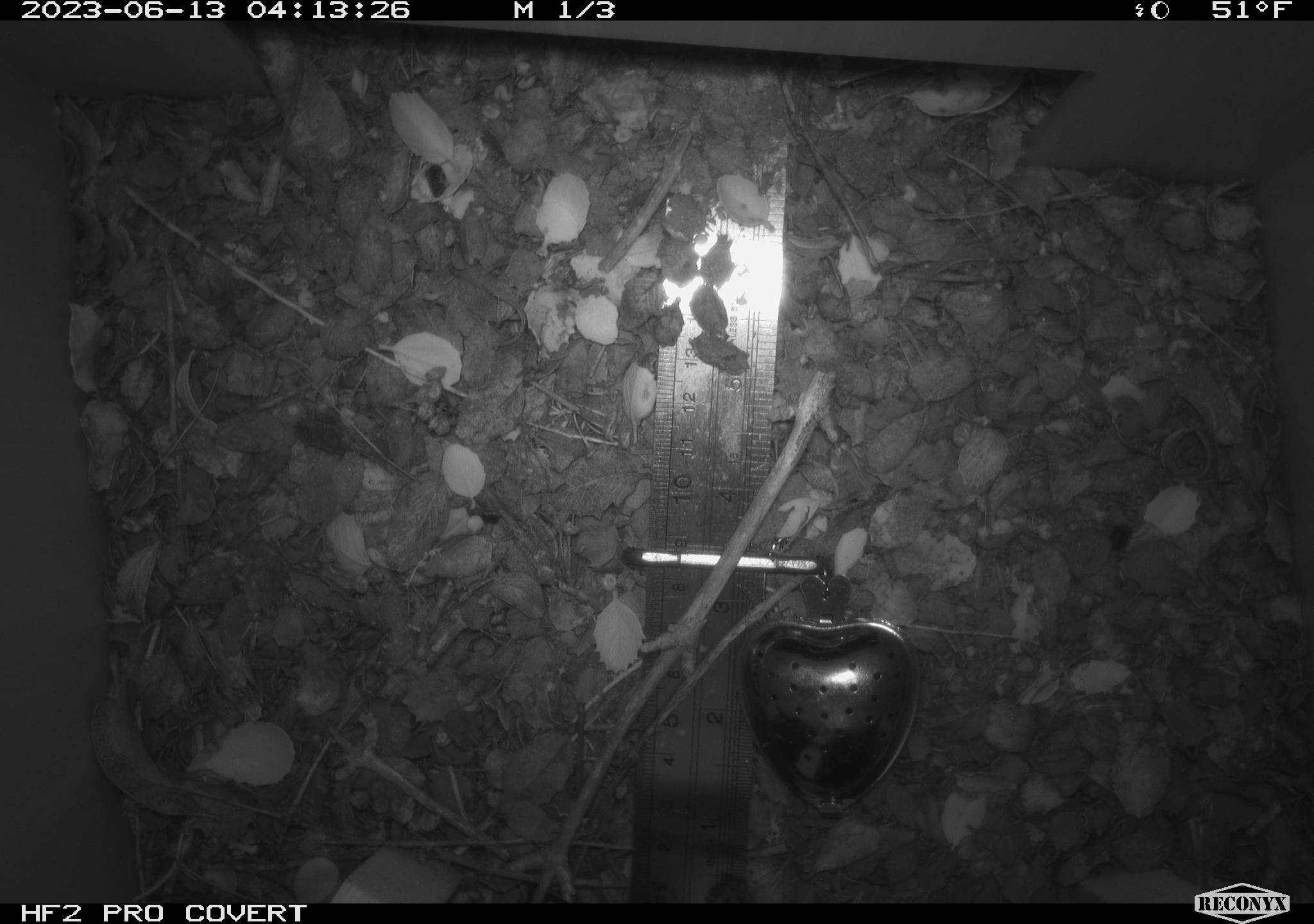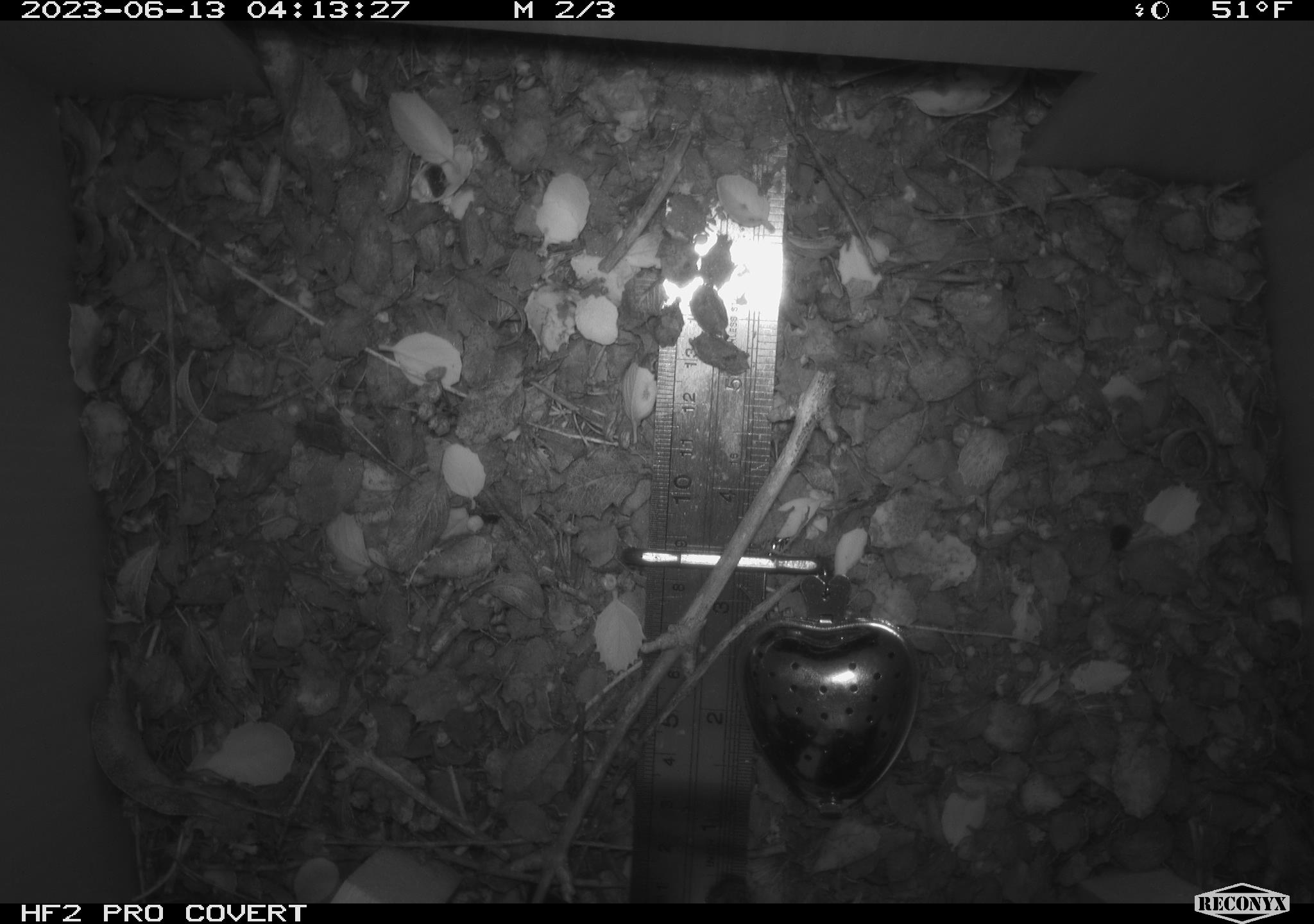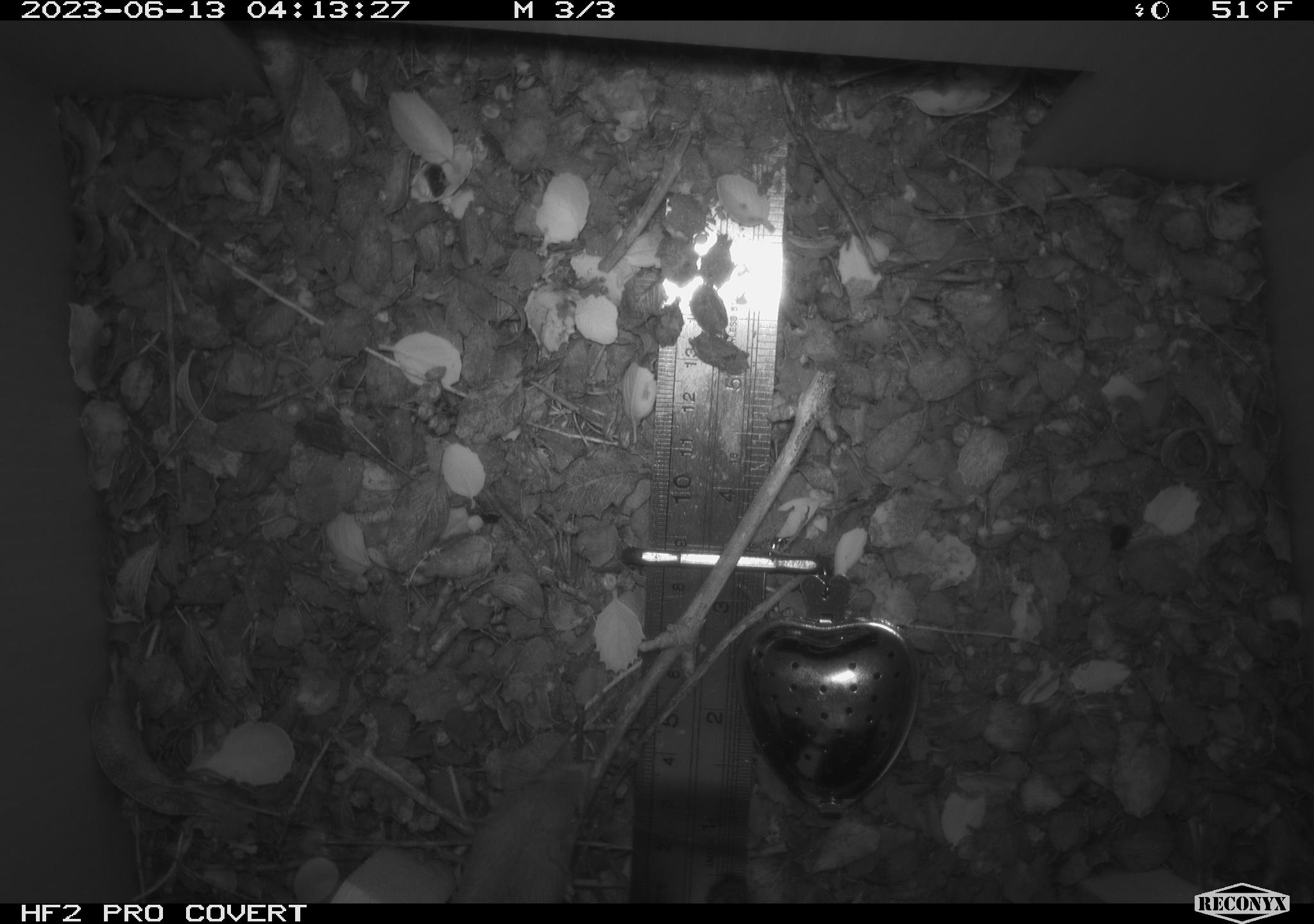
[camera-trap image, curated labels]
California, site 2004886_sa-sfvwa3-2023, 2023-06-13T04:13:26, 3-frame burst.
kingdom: Animalia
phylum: Chordata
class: Mammalia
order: Rodentia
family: Heteromyidae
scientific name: Heteromyidae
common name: kangaroo rats and pocket mice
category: heteromyidae family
Heteromyidae family (kangaroo rats and pocket mice) (Heteromyidae).